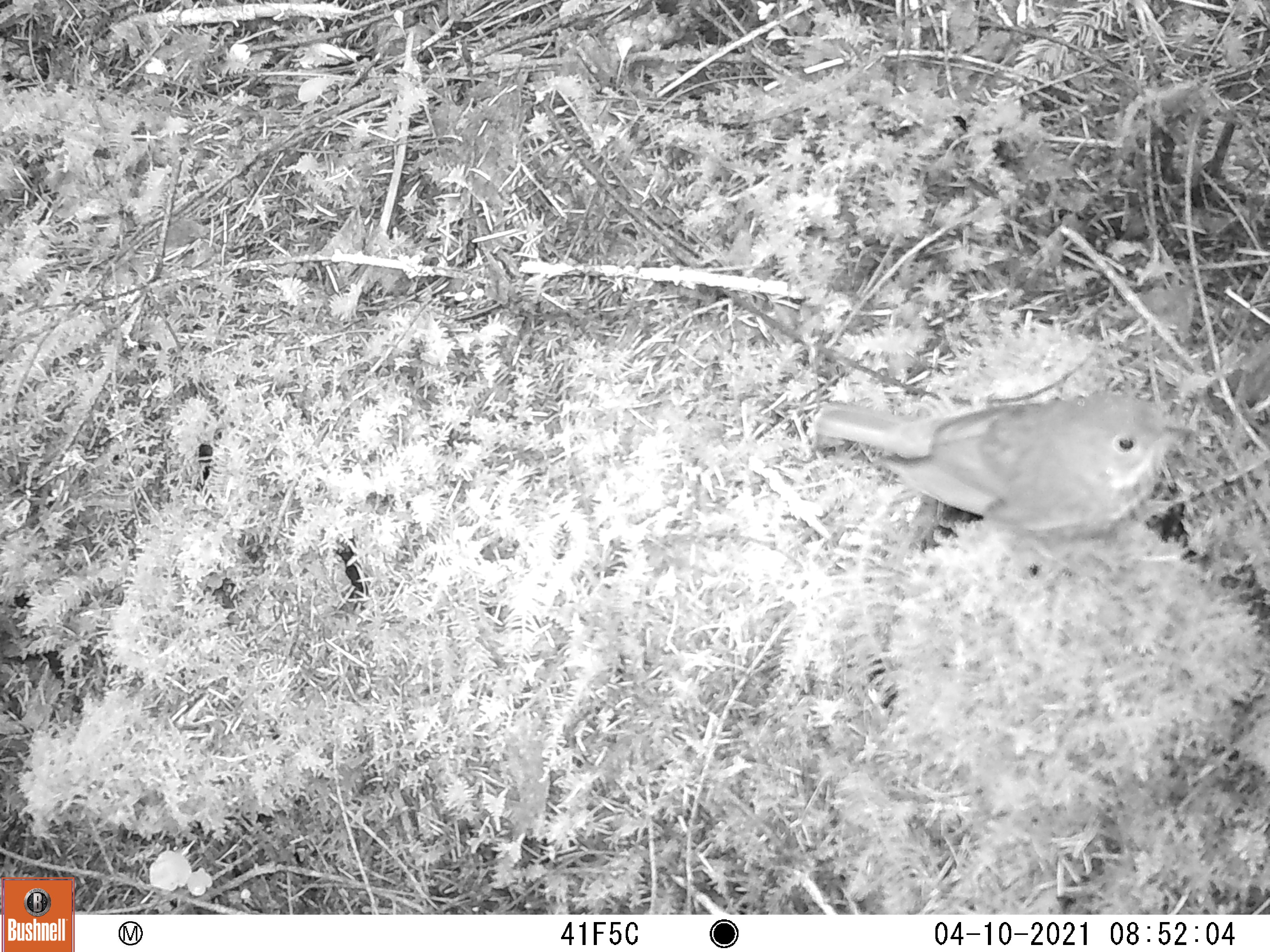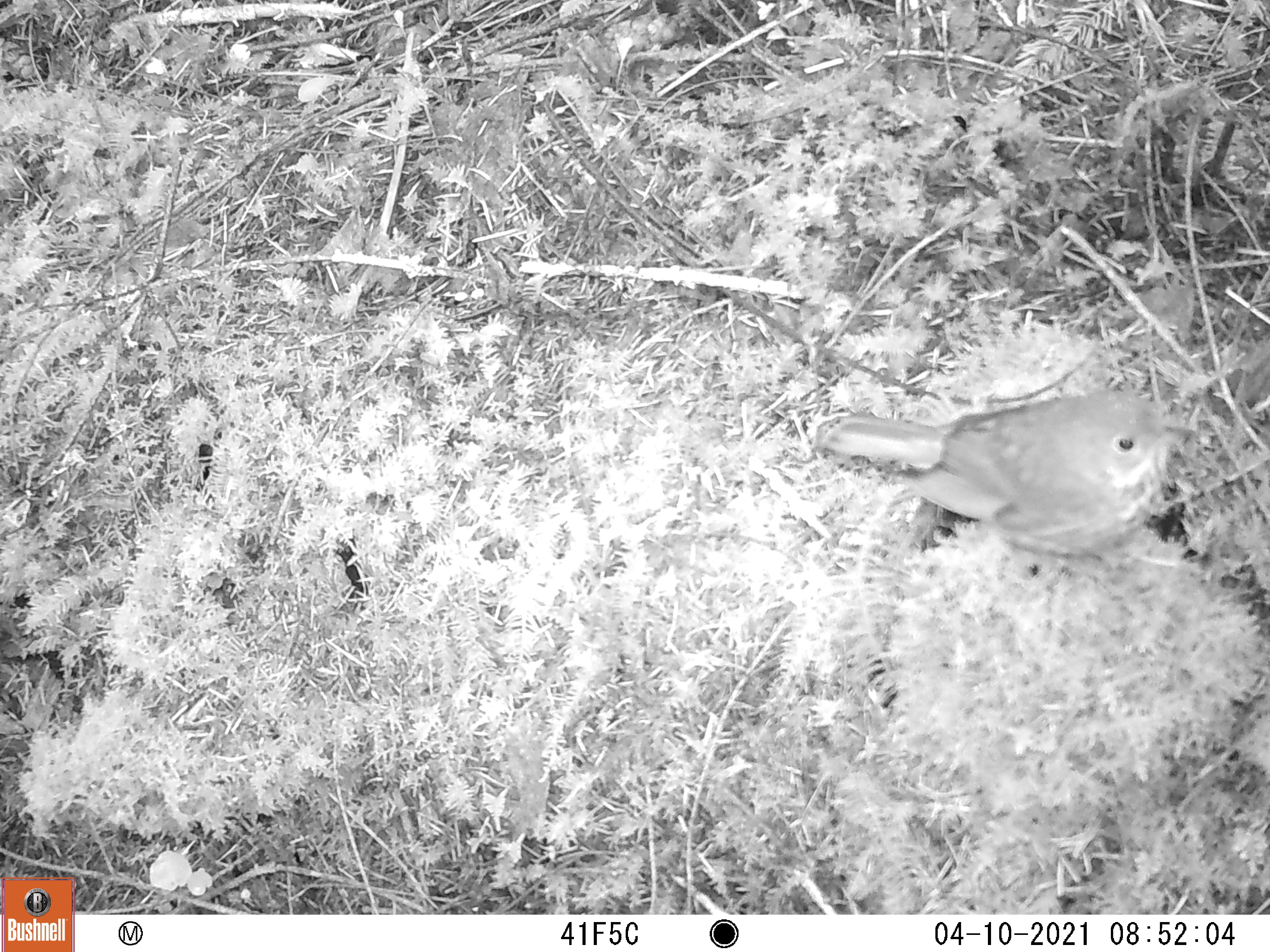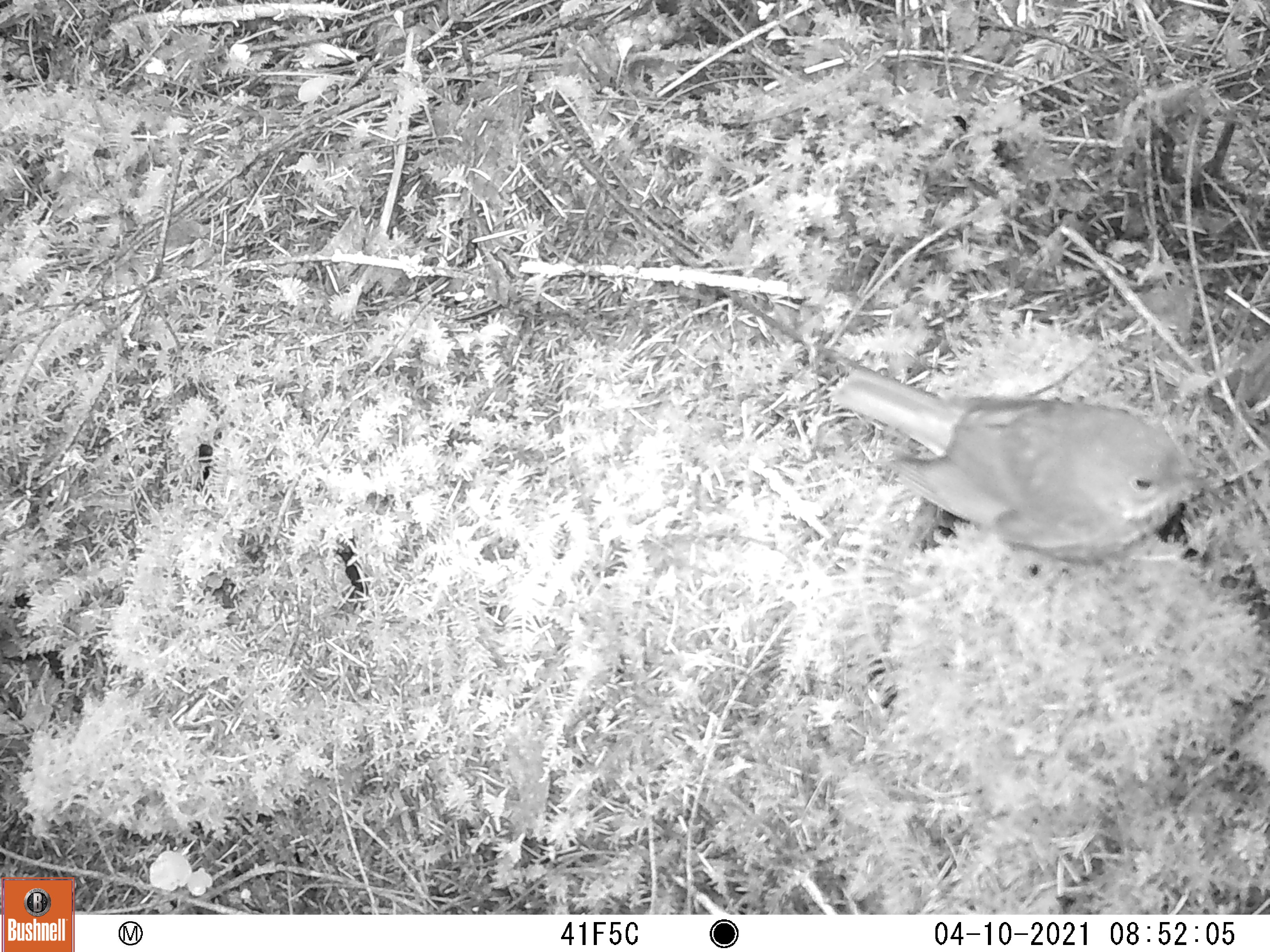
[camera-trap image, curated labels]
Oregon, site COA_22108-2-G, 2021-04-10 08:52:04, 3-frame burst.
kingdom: Animalia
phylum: Chordata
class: Aves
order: Passeriformes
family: Turdidae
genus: Catharus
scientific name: Catharus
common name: brown thrushes and nightingale-thrushes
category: catharus species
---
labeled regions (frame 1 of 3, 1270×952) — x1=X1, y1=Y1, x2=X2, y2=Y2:
catharus species: x1=793, y1=344, x2=1228, y2=585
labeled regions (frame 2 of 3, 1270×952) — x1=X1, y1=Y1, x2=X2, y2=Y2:
catharus species: x1=797, y1=342, x2=1238, y2=600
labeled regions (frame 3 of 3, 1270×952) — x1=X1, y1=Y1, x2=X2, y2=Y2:
catharus species: x1=793, y1=332, x2=1239, y2=600